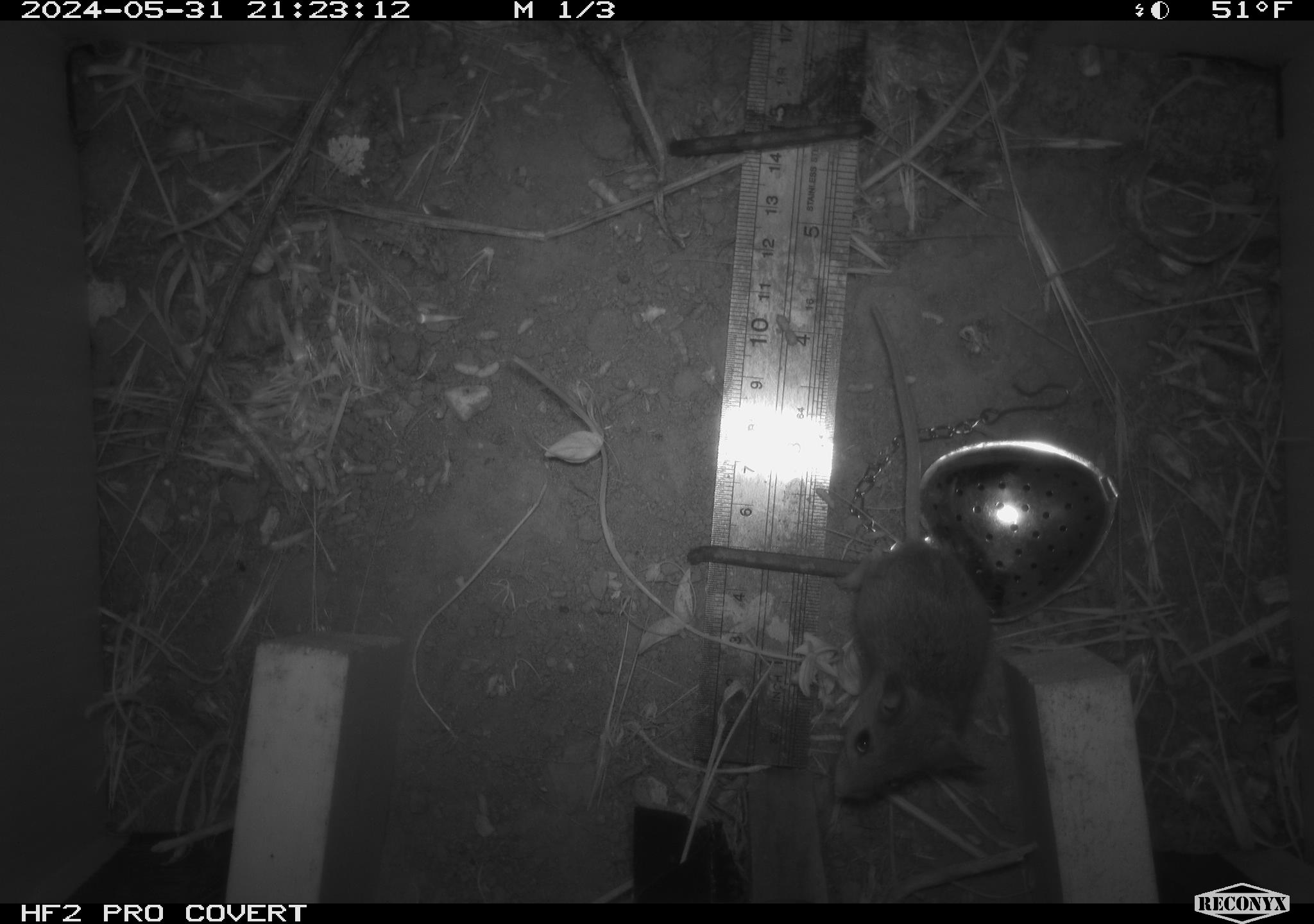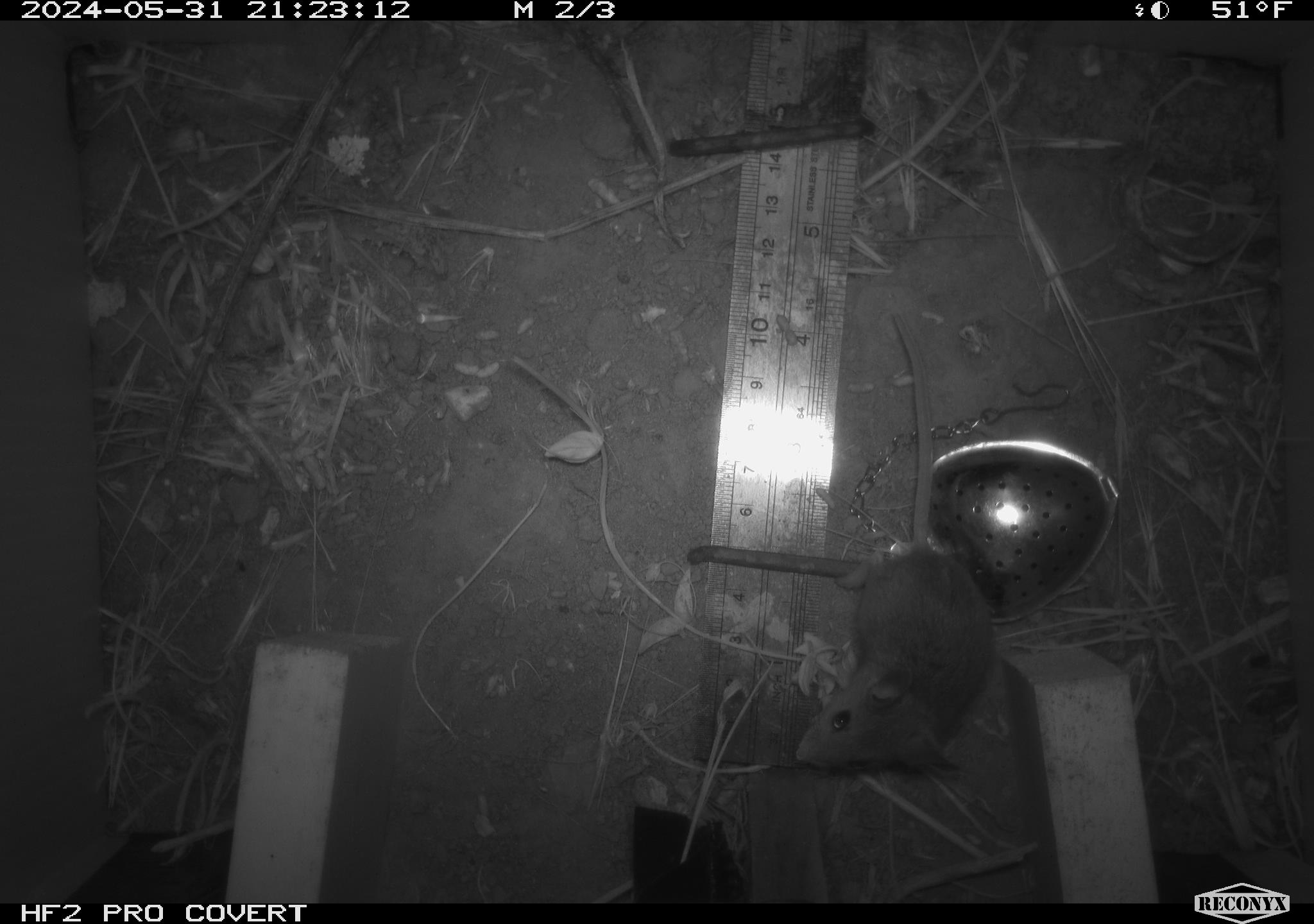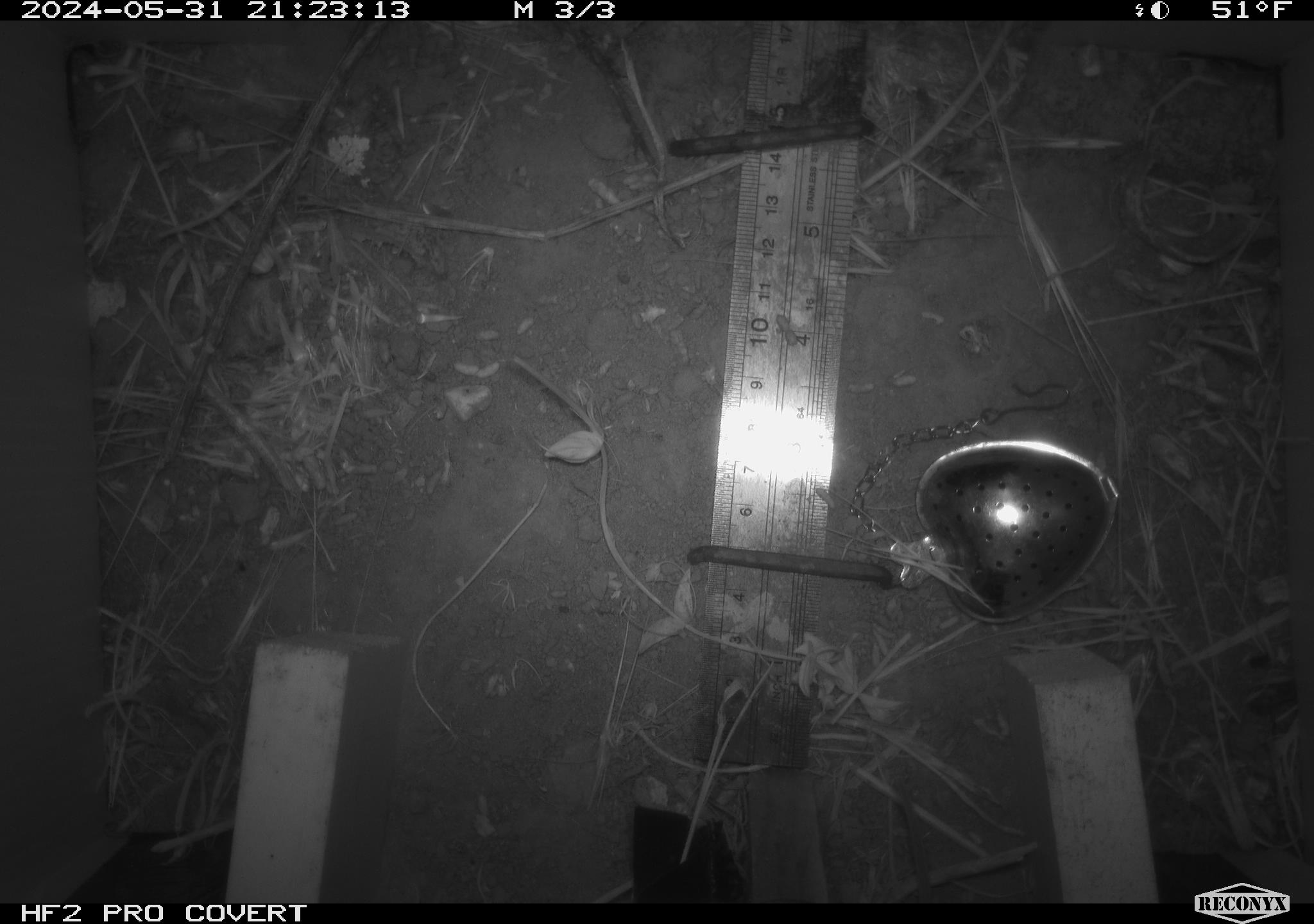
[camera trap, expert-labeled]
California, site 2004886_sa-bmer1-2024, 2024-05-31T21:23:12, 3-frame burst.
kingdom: Animalia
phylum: Chordata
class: Mammalia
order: Rodentia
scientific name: Rodentia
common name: mouse species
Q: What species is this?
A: Mouse species (Rodentia).